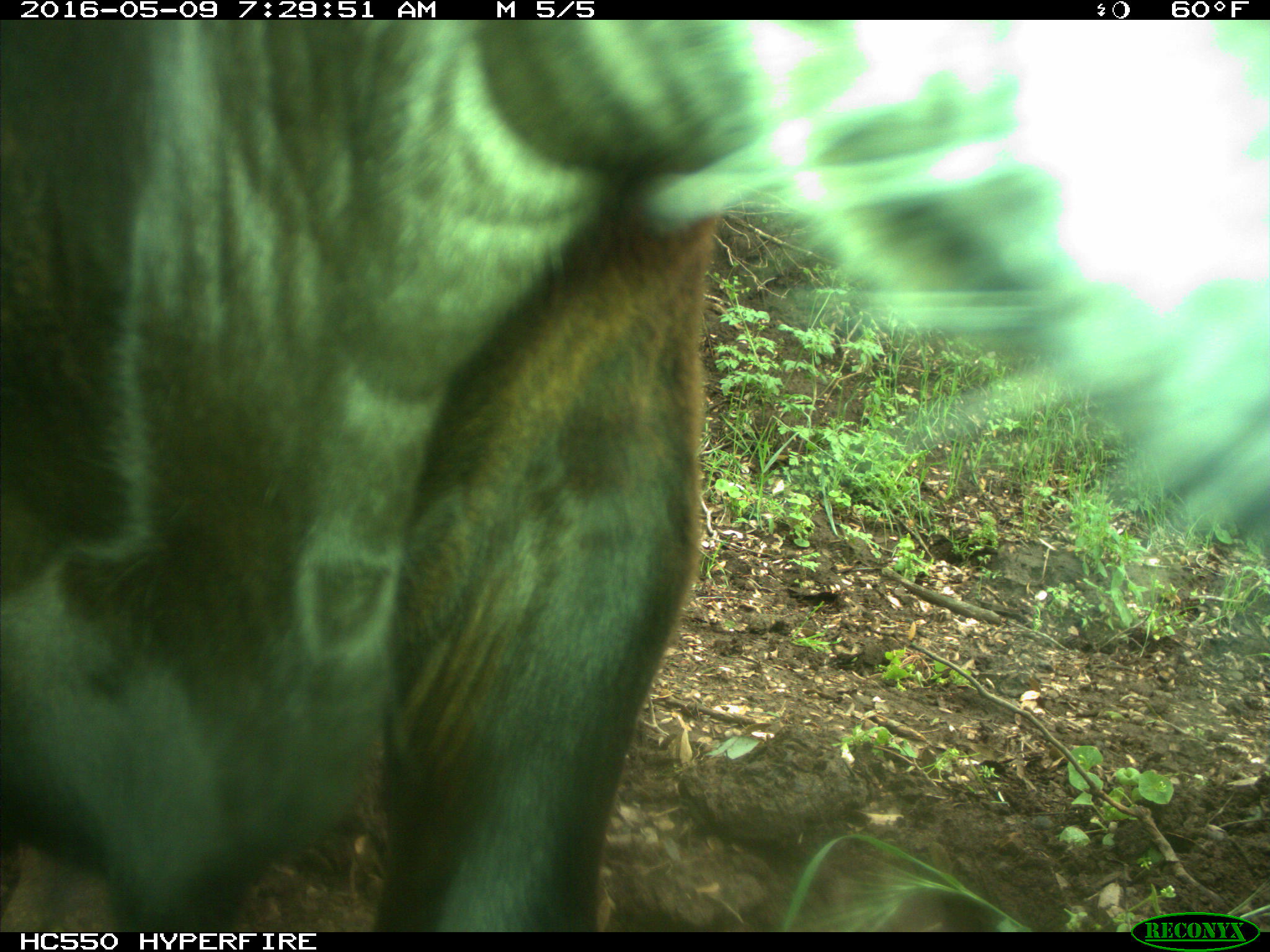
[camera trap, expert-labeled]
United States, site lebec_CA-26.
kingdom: Animalia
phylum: Chordata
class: Mammalia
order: Artiodactyla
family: Bovidae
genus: Bos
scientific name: Bos taurus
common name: domestic cow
Bos taurus (domestic cow).